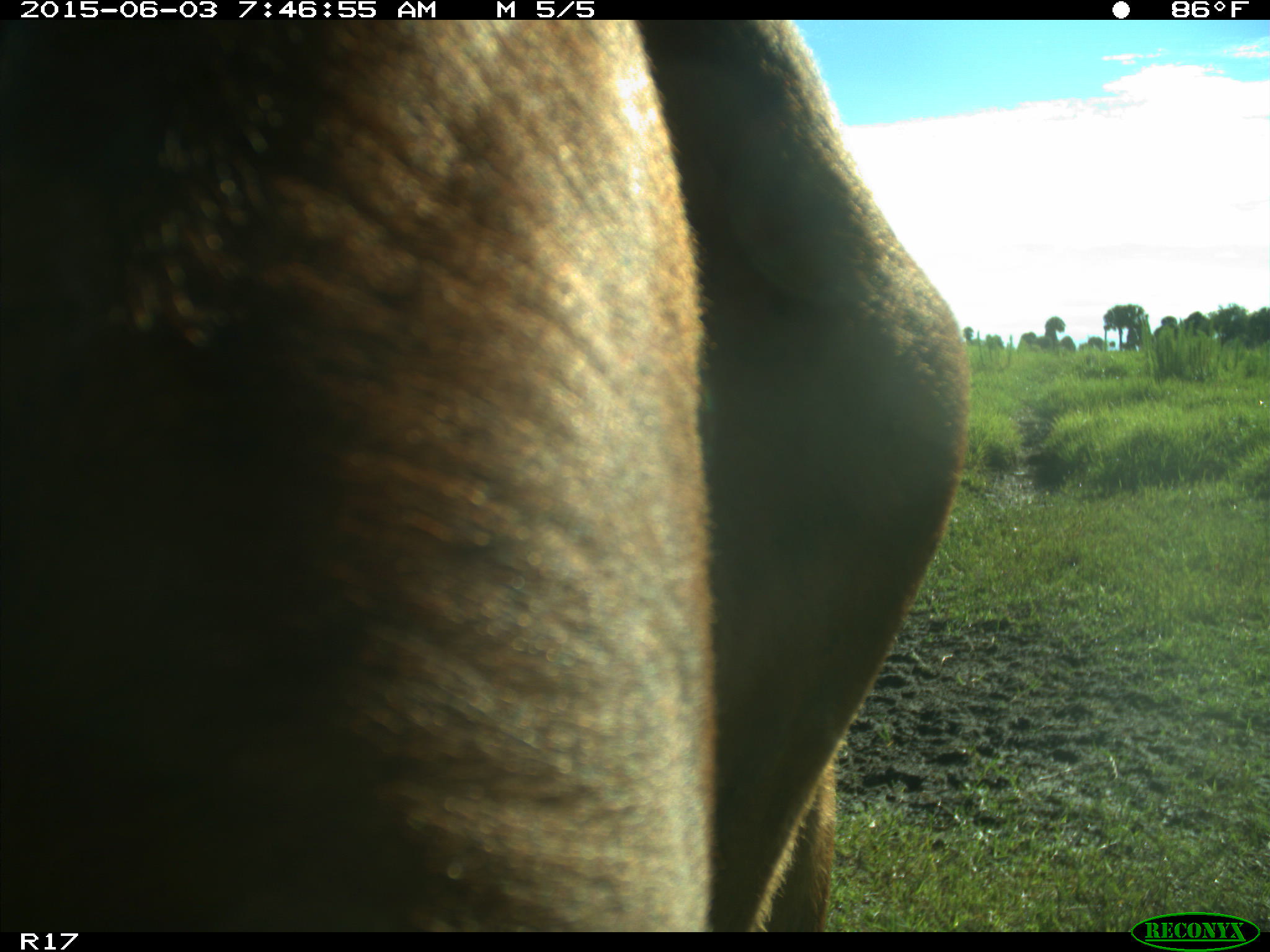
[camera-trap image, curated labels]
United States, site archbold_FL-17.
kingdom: Animalia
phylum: Chordata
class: Mammalia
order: Artiodactyla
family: Bovidae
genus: Bos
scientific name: Bos taurus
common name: domestic cow